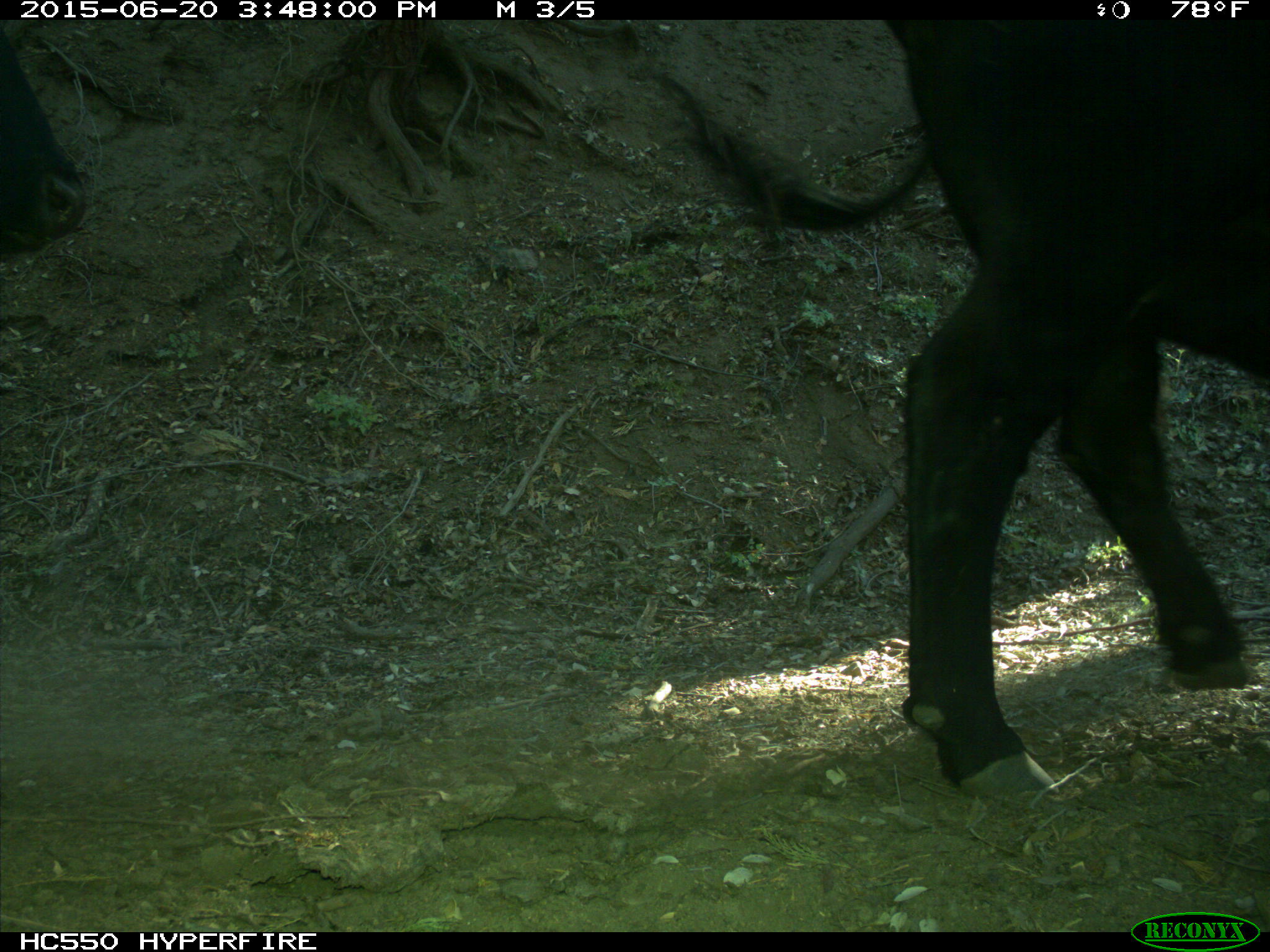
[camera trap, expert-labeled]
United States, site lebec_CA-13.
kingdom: Animalia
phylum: Chordata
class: Mammalia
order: Artiodactyla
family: Bovidae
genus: Bos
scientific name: Bos taurus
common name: domestic cow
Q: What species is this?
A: Bos taurus (domestic cow).